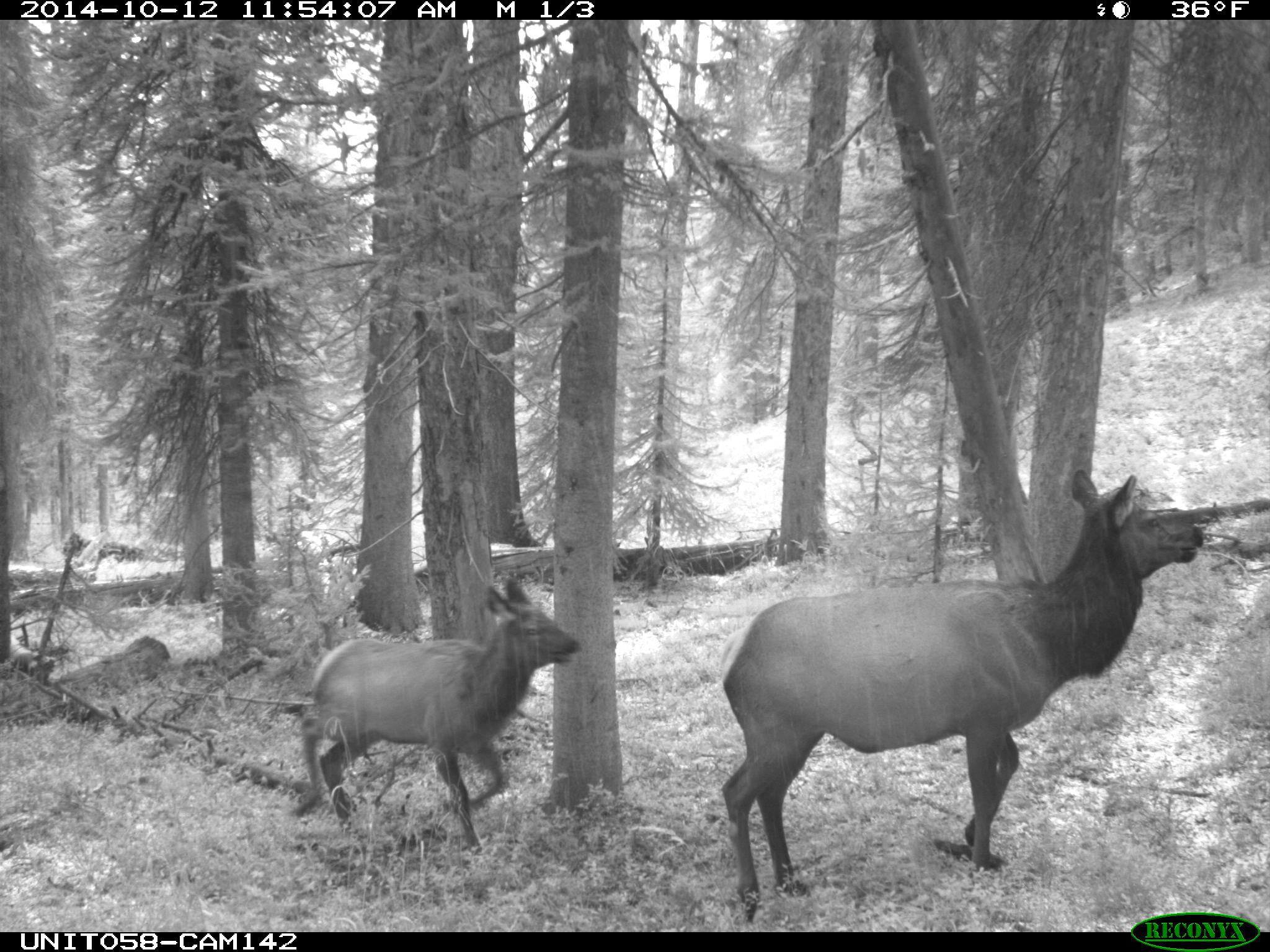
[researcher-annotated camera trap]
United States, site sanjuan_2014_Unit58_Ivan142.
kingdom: Animalia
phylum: Chordata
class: Mammalia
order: Artiodactyla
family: Cervidae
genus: Cervus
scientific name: Cervus elaphus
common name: red deer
Cervus elaphus (red deer).